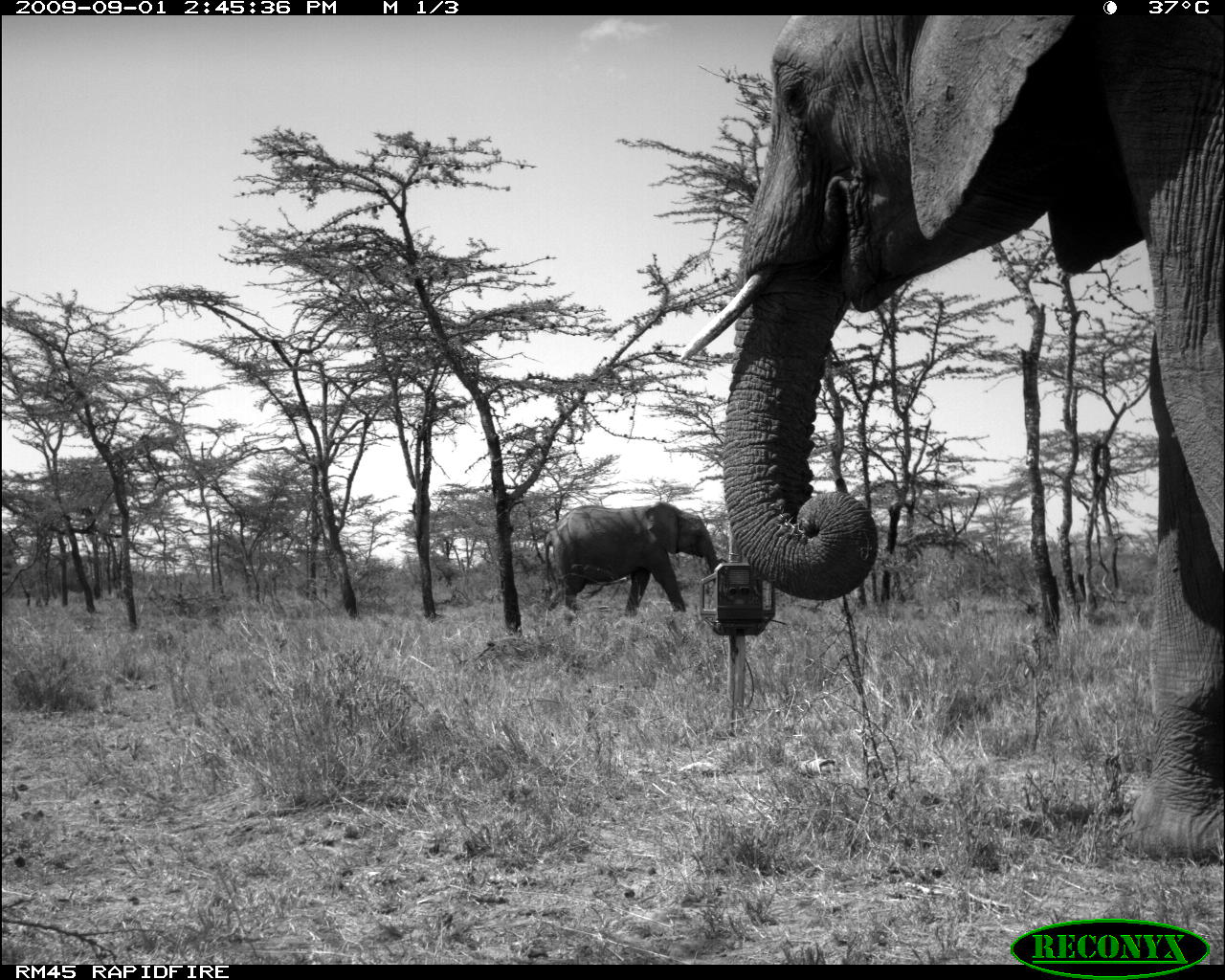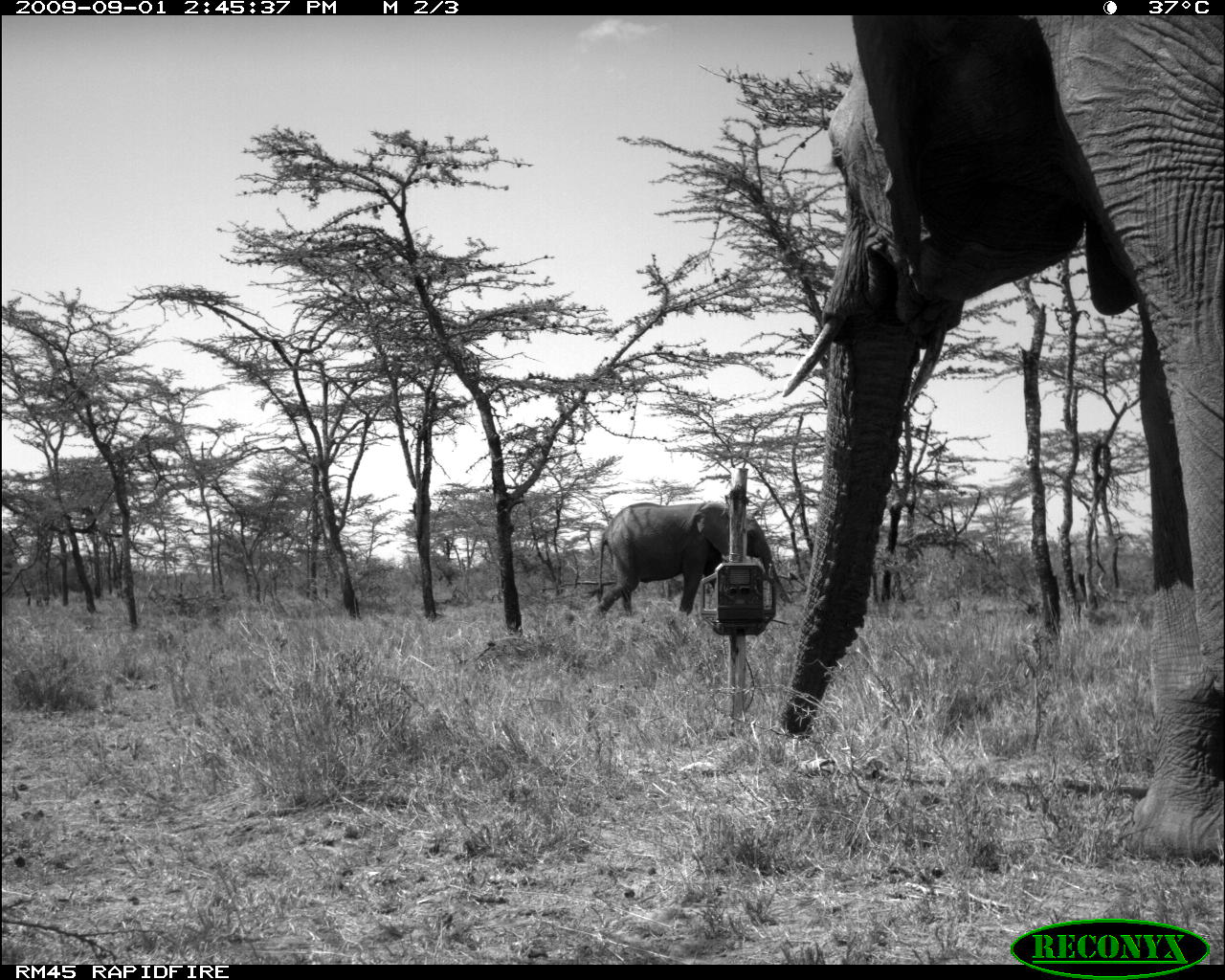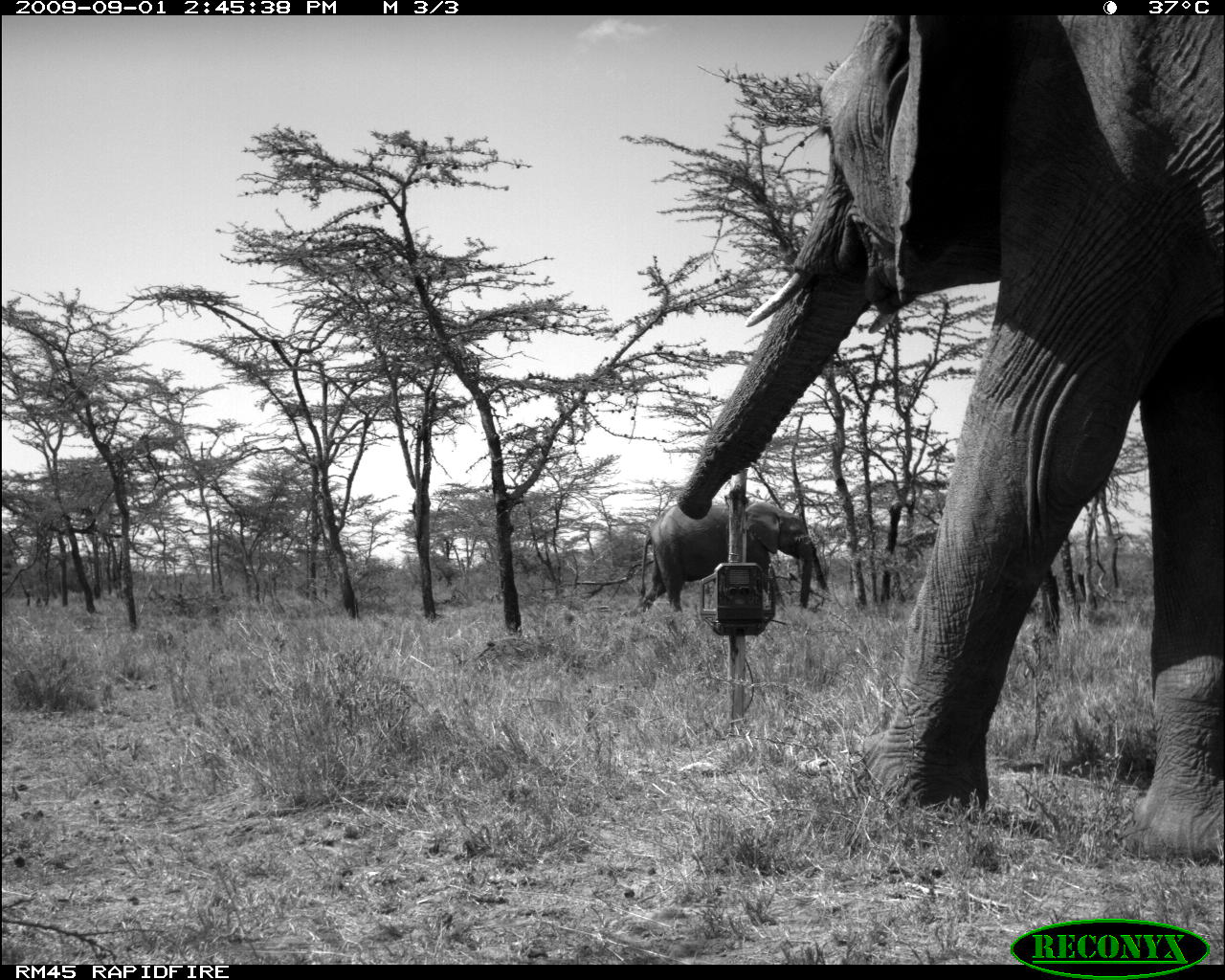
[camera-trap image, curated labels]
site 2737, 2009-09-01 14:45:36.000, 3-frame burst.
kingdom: Animalia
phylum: Chordata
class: Mammalia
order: Proboscidea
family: Elephantidae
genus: Loxodonta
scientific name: Loxodonta africana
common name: african bush elephant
Loxodonta africana (african bush elephant), count 2.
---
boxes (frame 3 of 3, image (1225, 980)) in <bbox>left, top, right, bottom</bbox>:
loxodonta africana: <bbox>671, 14, 1225, 856</bbox>; <bbox>636, 495, 813, 614</bbox>